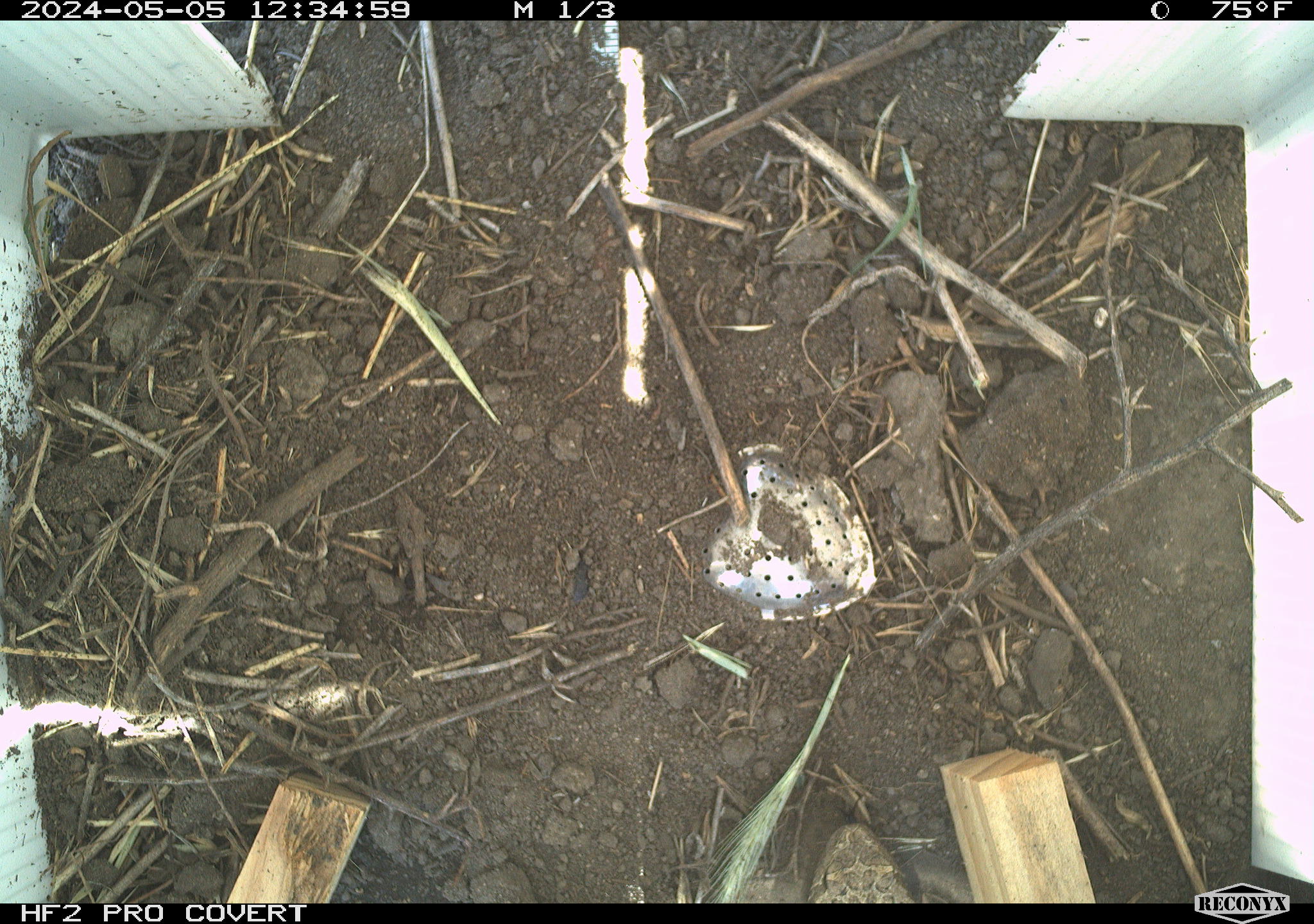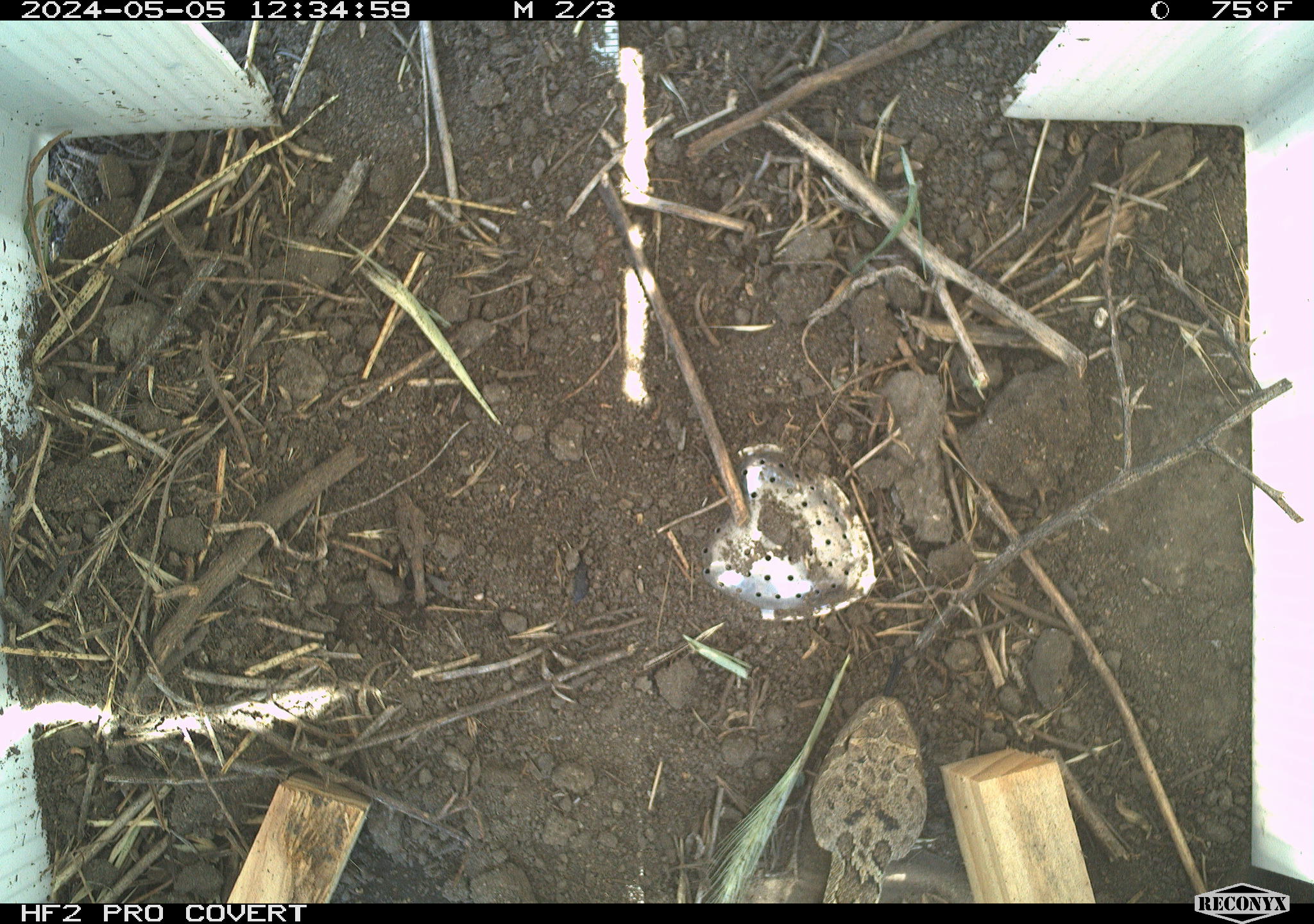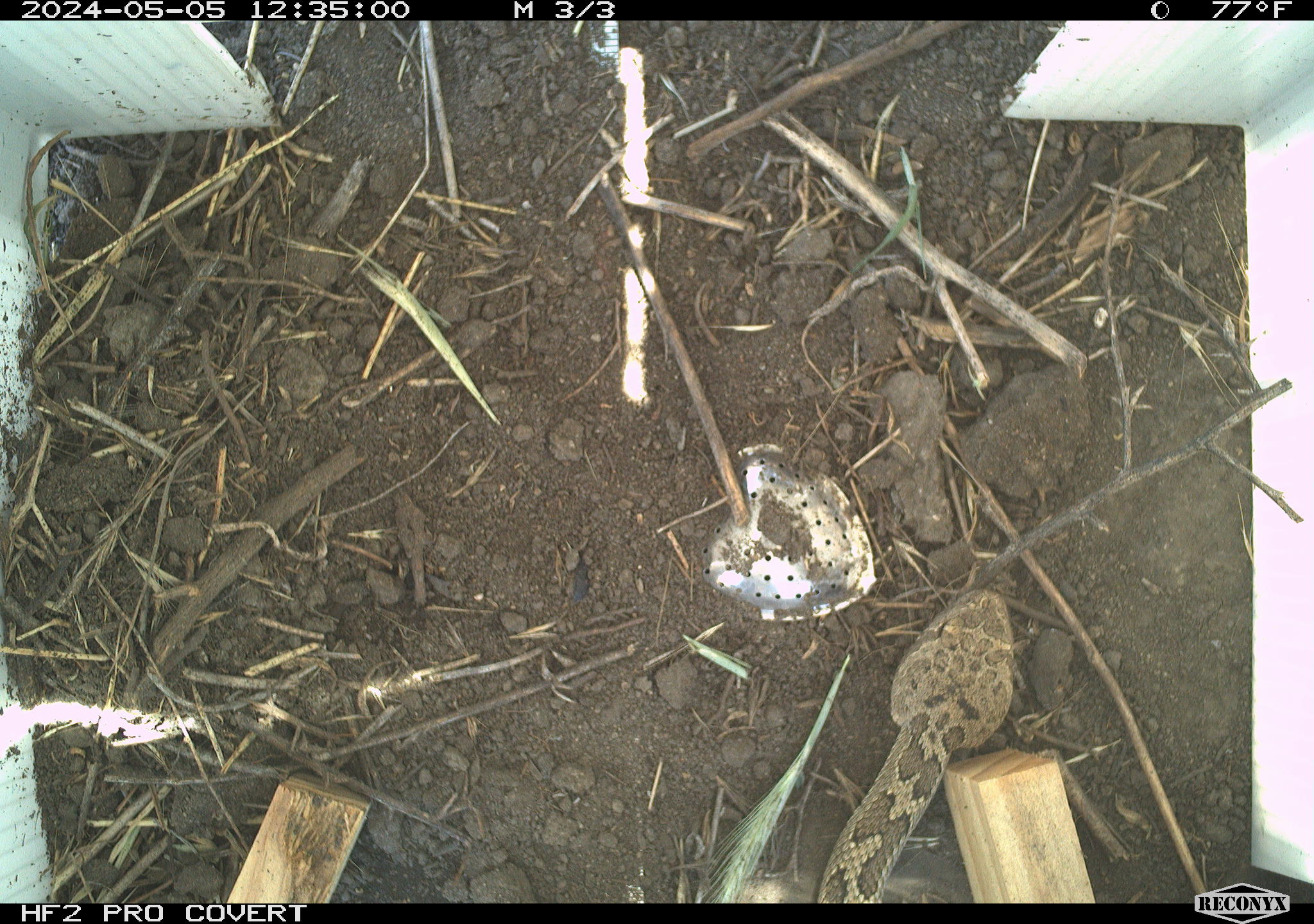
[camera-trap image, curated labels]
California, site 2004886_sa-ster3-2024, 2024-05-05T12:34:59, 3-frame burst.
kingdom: Animalia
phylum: Chordata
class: Reptilia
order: Squamata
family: Viperidae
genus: Crotalus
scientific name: Crotalus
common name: rattlers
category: crotalus species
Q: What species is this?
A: Crotalus species (rattlers) (Crotalus).